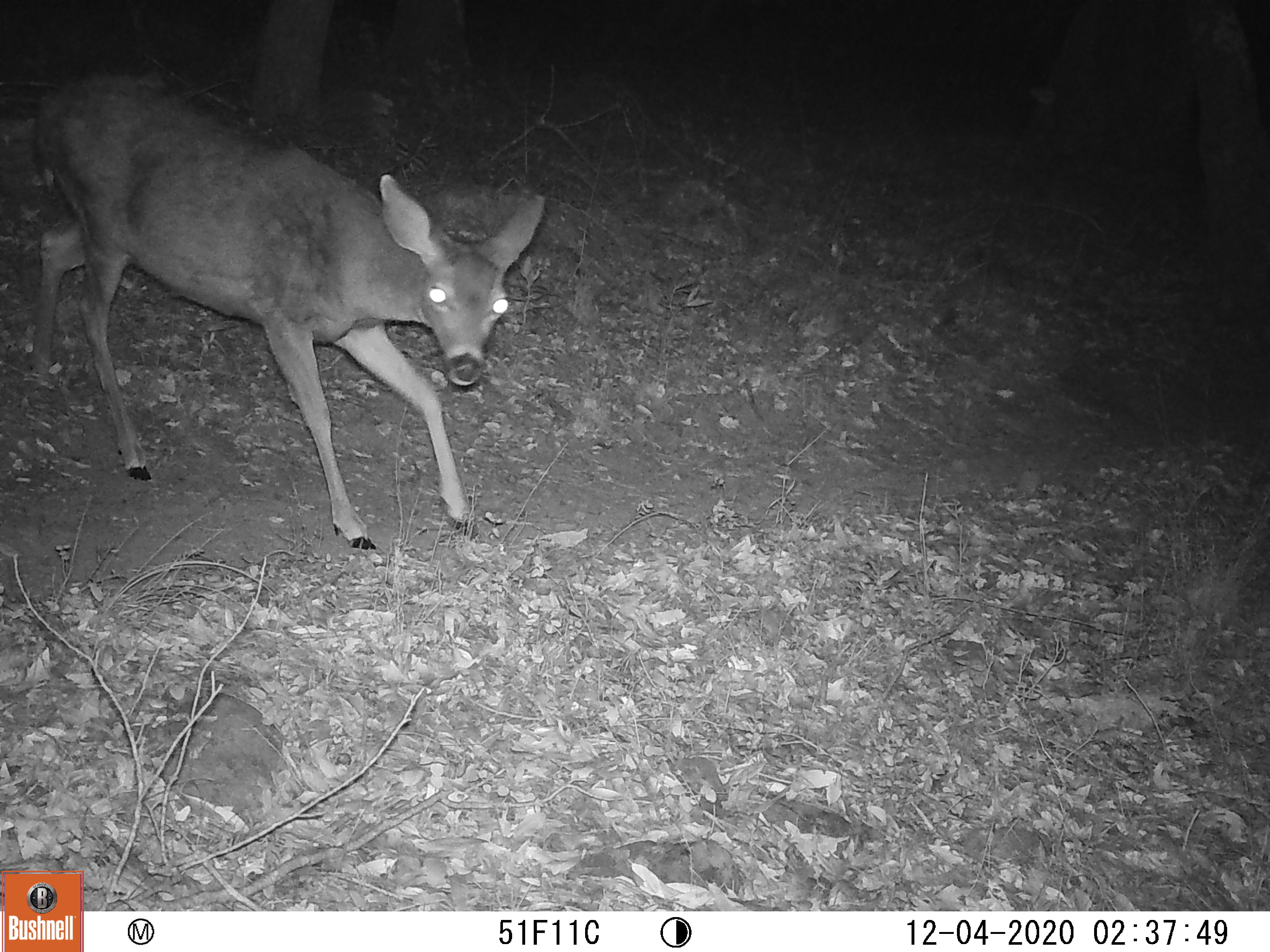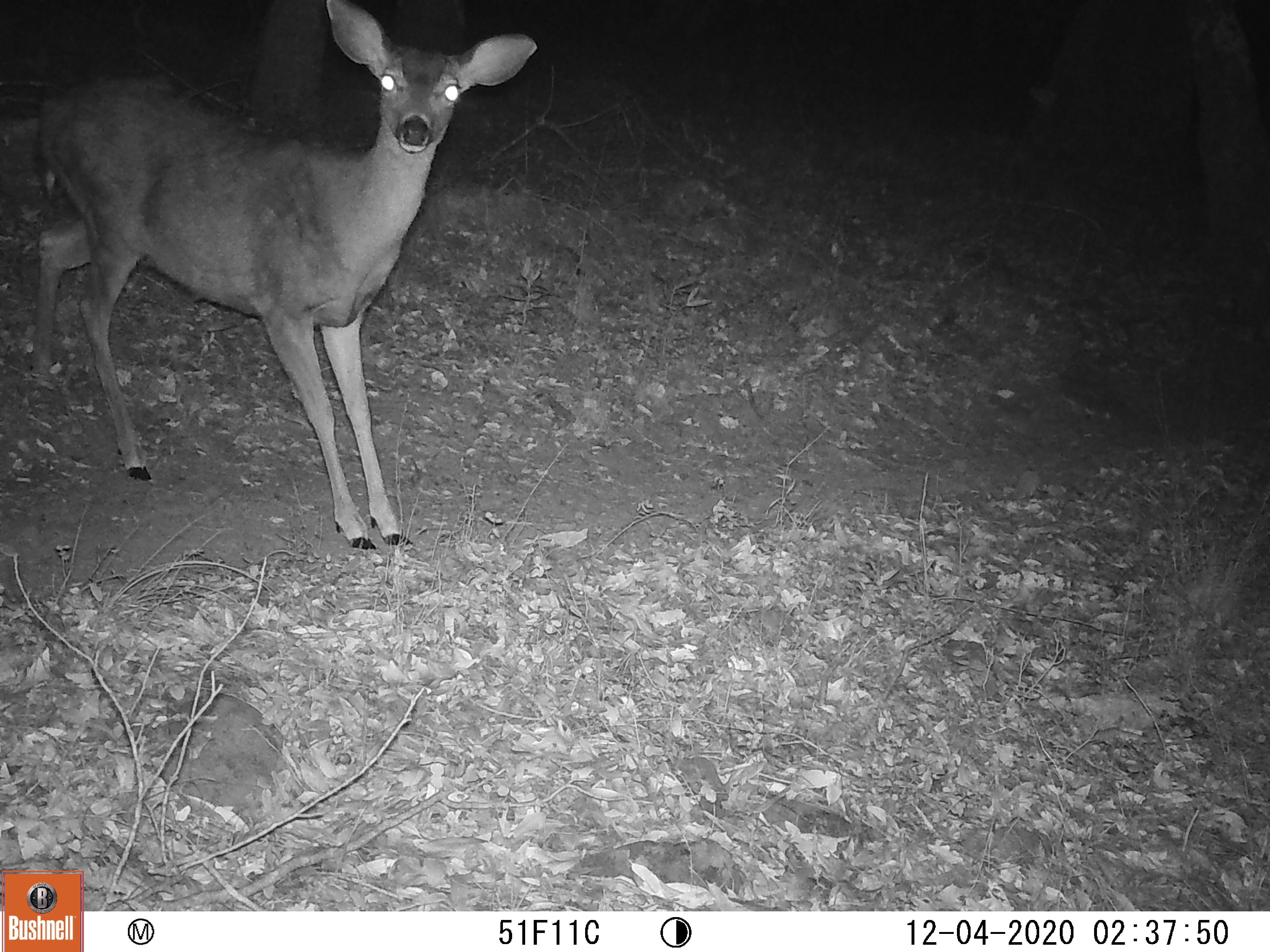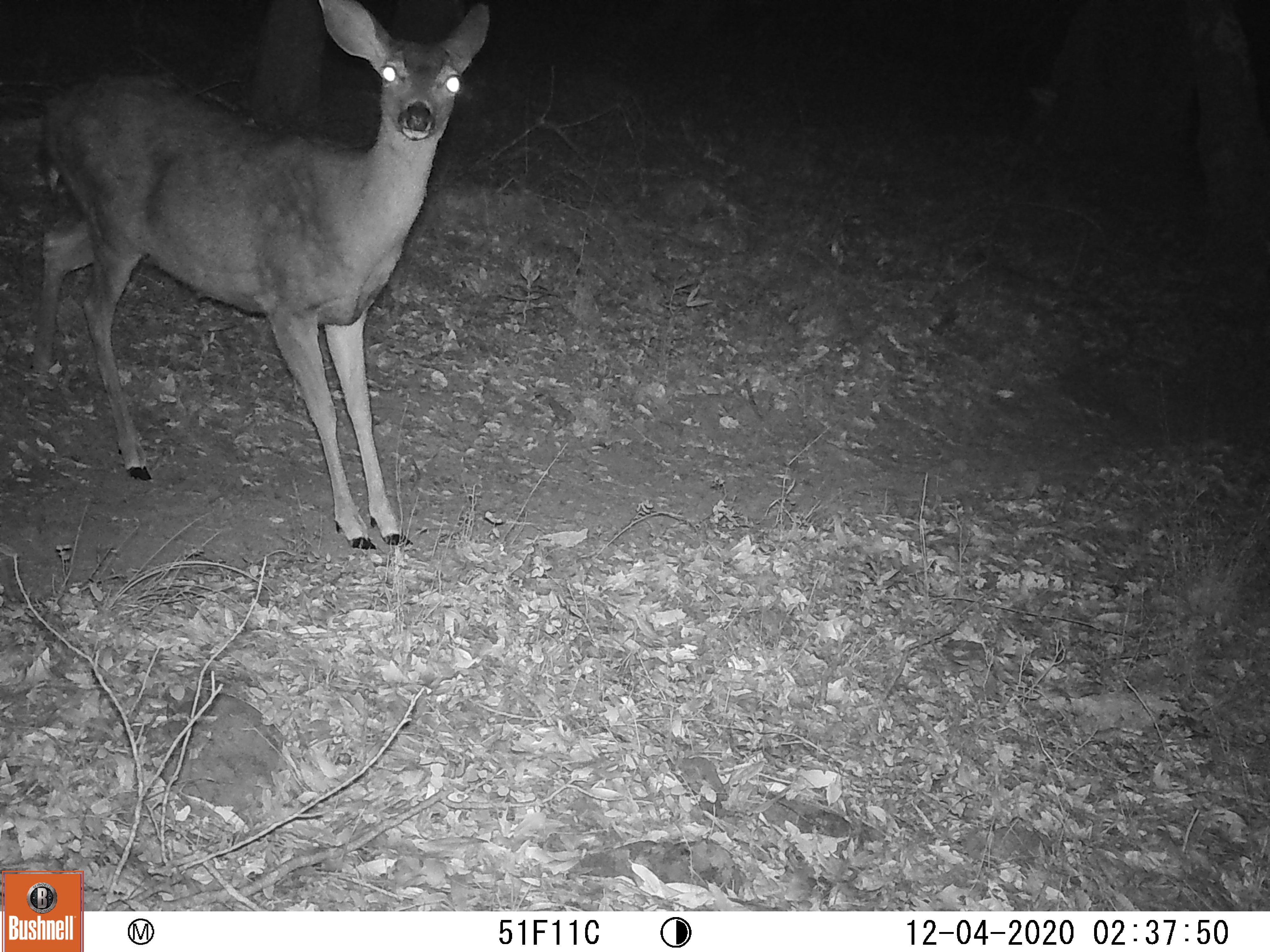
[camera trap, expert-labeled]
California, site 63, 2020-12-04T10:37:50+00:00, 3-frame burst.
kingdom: Animalia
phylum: Chordata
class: Mammalia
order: Artiodactyla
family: Cervidae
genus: Odocoileus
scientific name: Odocoileus hemionus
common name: mule deer